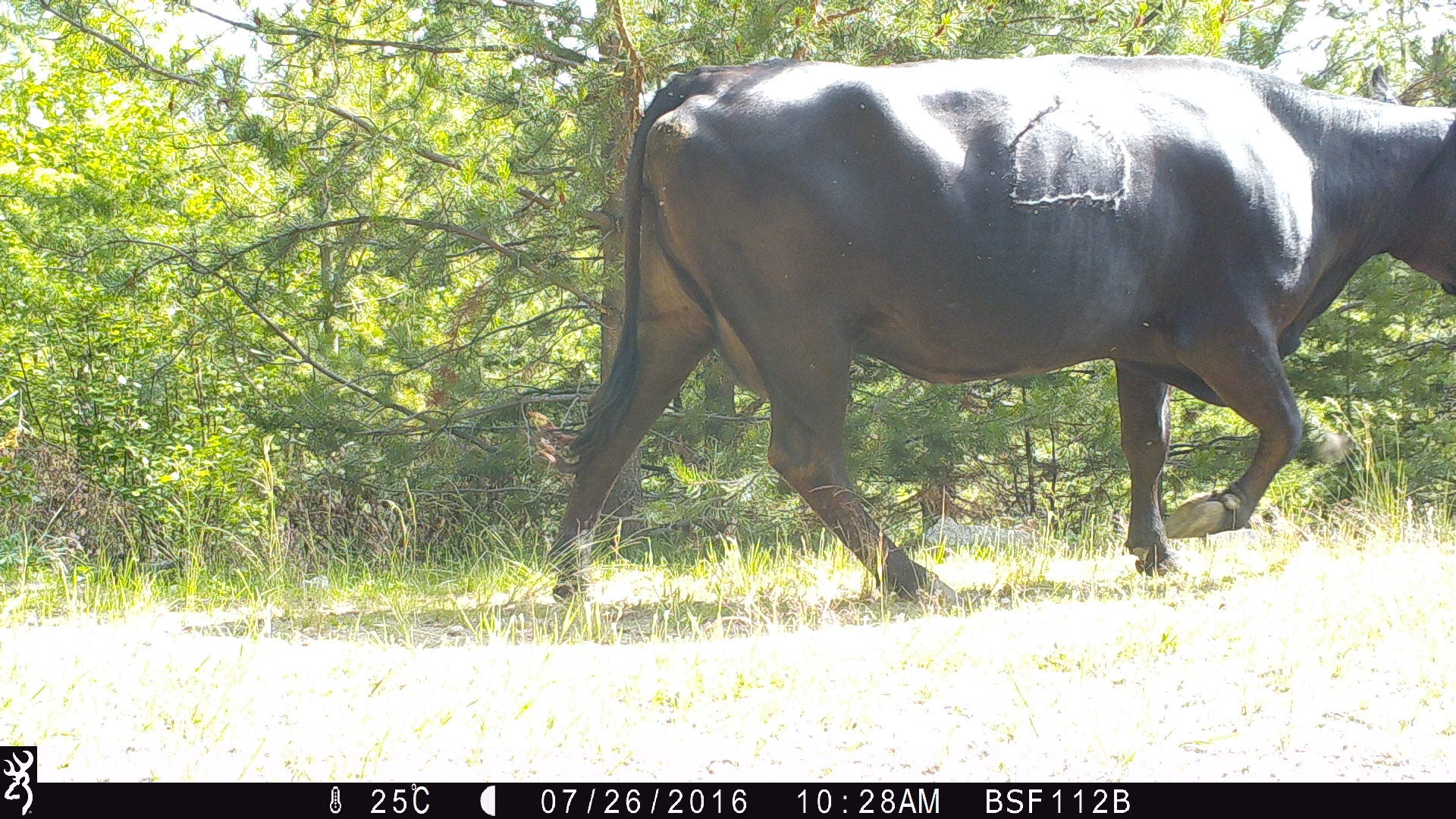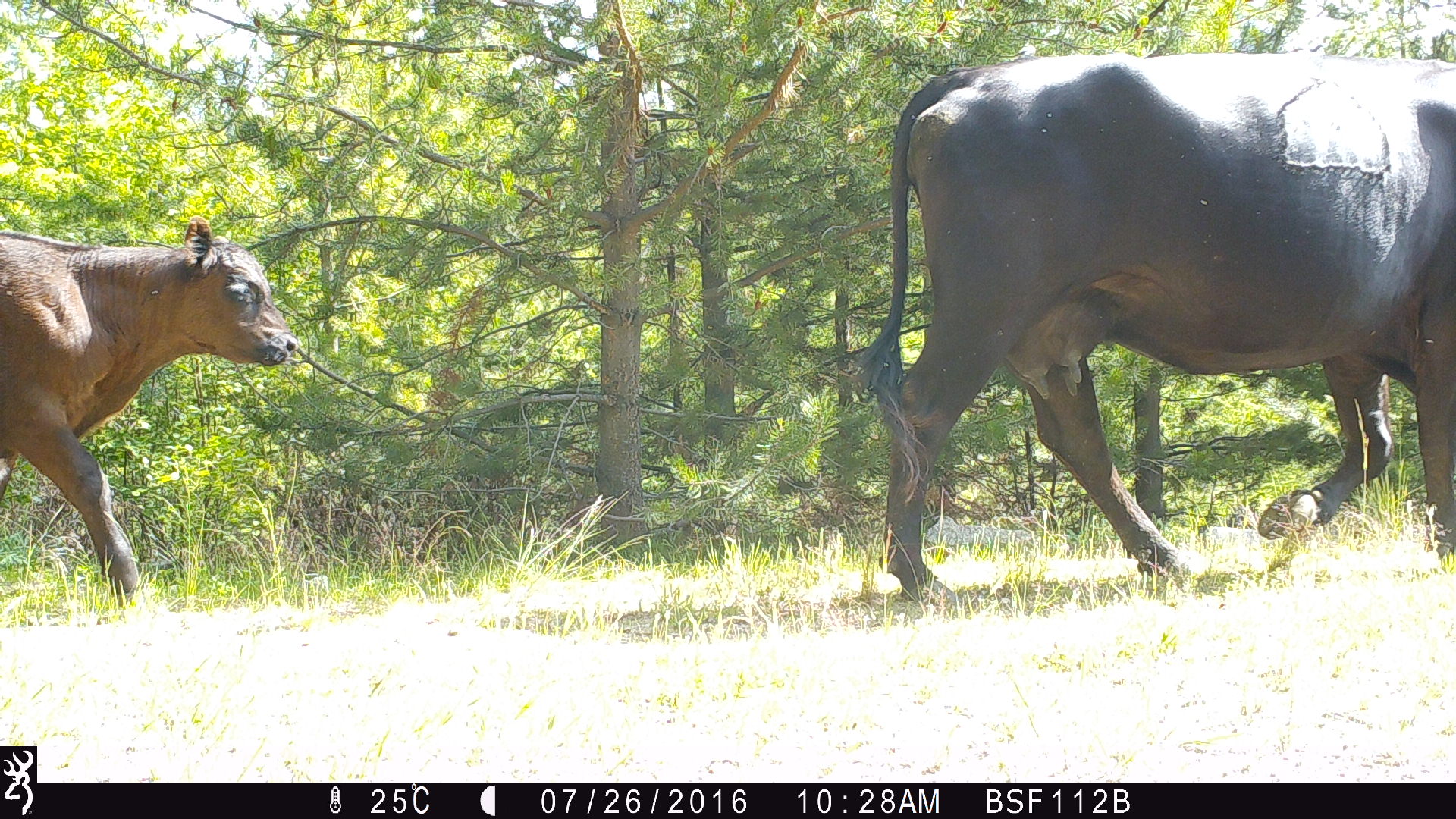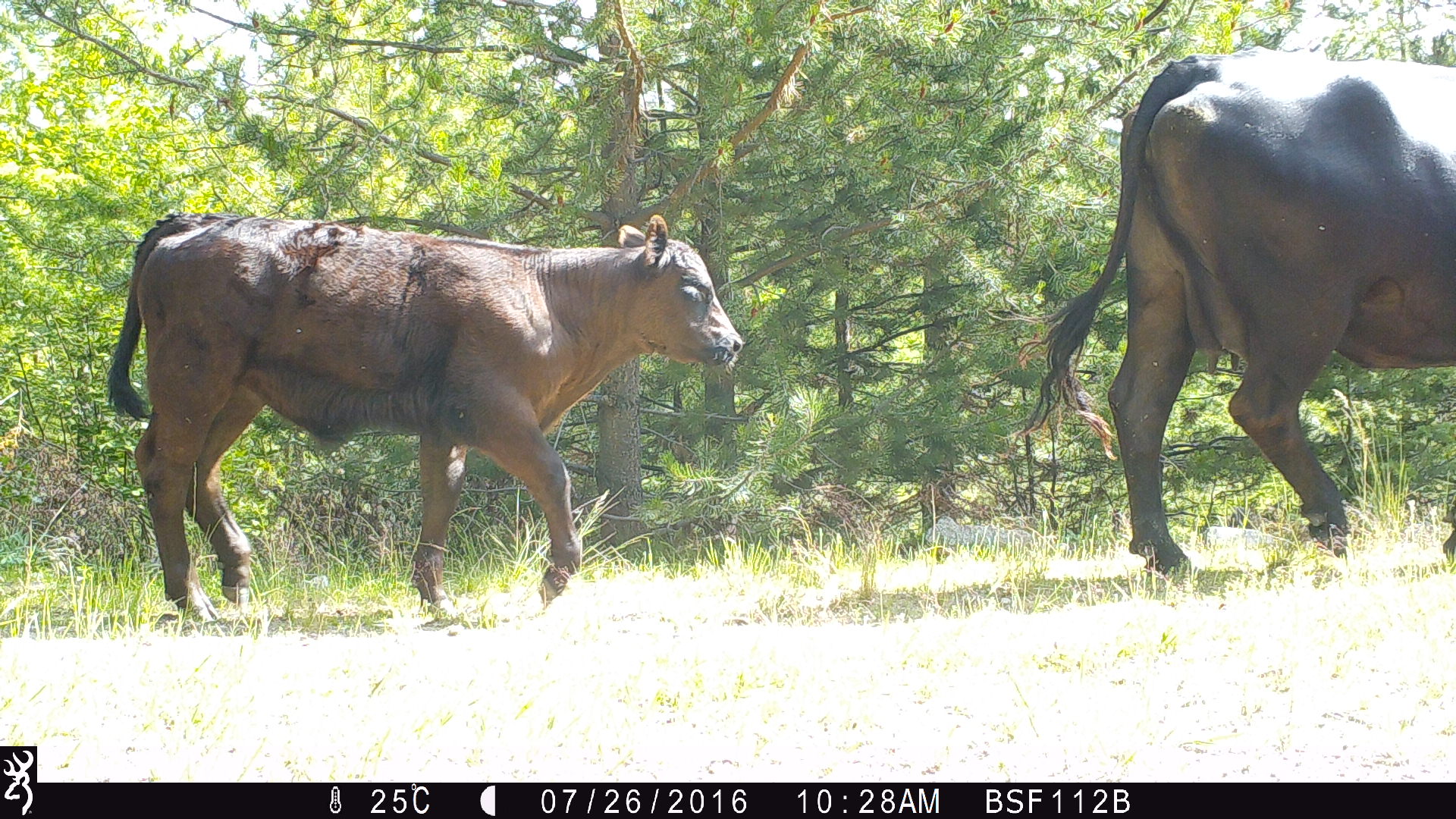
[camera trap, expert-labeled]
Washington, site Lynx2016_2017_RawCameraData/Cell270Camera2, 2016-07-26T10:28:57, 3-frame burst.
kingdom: Animalia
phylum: Chordata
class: Mammalia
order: Artiodactyla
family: Bovidae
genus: Bos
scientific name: Bos taurus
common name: domestic cattle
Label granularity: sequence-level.